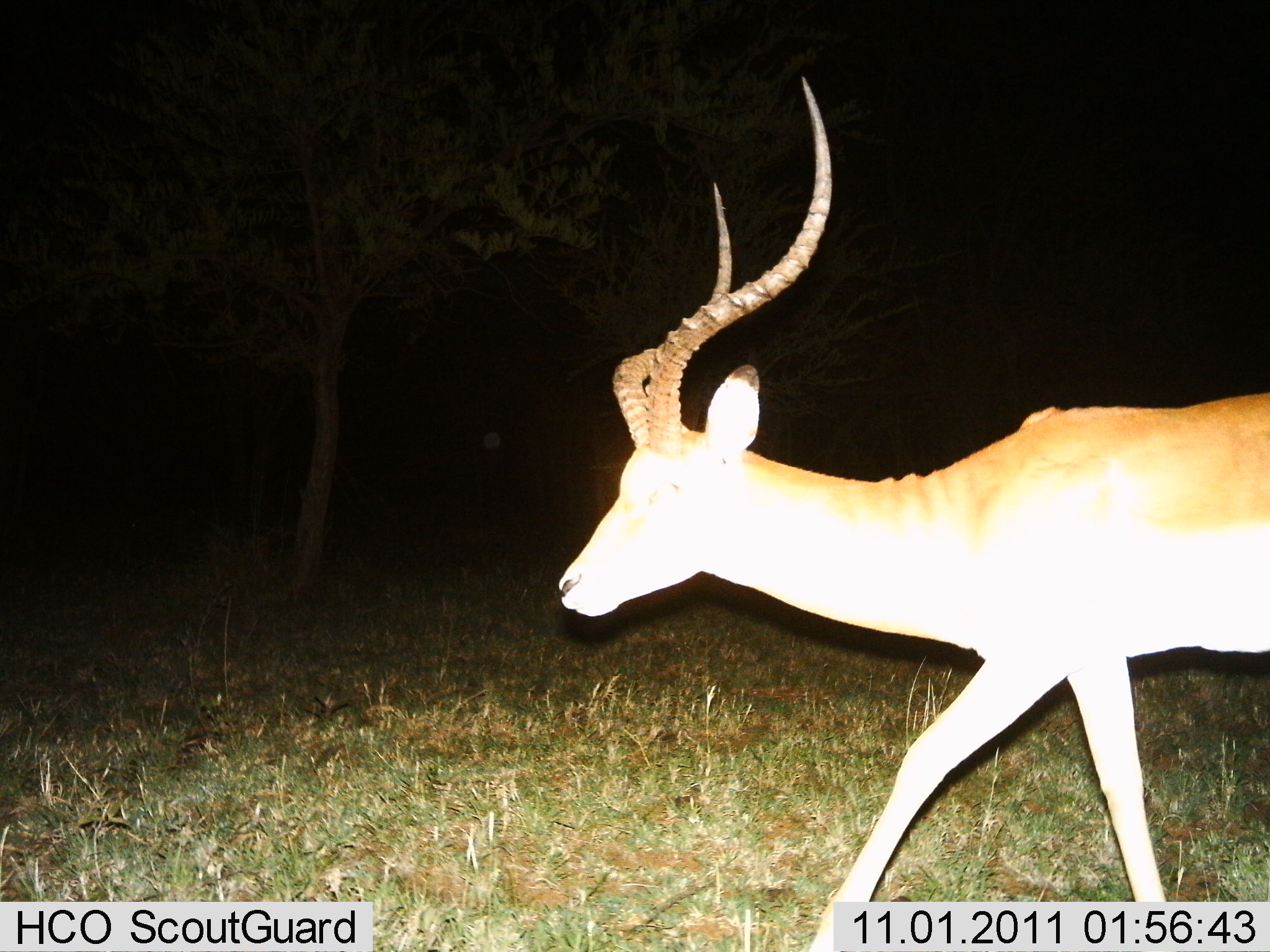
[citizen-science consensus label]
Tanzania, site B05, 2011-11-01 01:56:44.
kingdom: Animalia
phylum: Chordata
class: Mammalia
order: Artiodactyla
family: Bovidae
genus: Aepyceros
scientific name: Aepyceros melampus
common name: impala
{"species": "impala (Aepyceros melampus)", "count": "1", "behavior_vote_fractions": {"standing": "10%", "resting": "0%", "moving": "90%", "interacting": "0%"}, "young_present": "0%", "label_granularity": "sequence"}